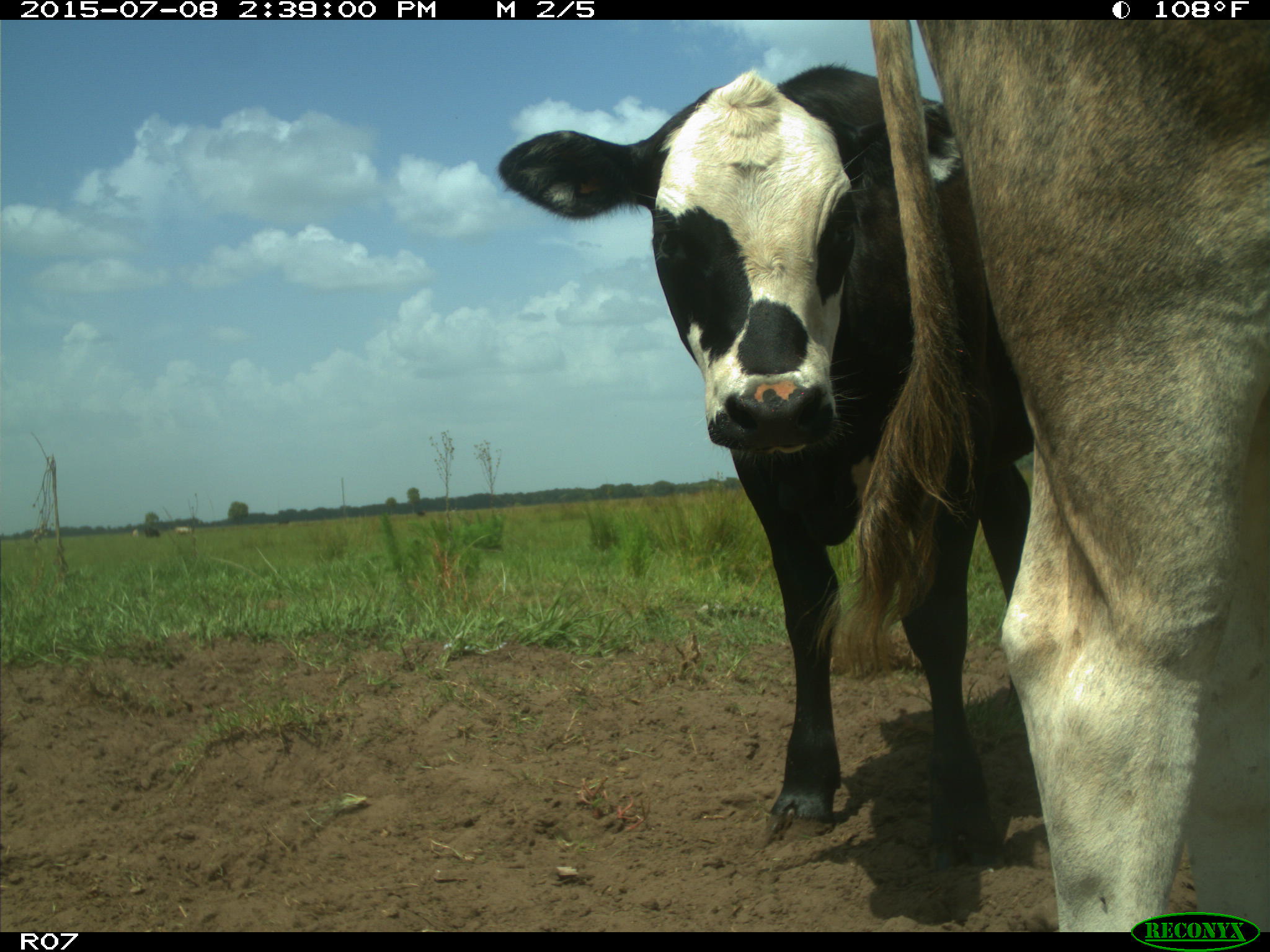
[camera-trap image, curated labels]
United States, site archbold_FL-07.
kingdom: Animalia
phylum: Chordata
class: Mammalia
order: Artiodactyla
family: Bovidae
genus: Bos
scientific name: Bos taurus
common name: domestic cow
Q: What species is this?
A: Bos taurus (domestic cow).